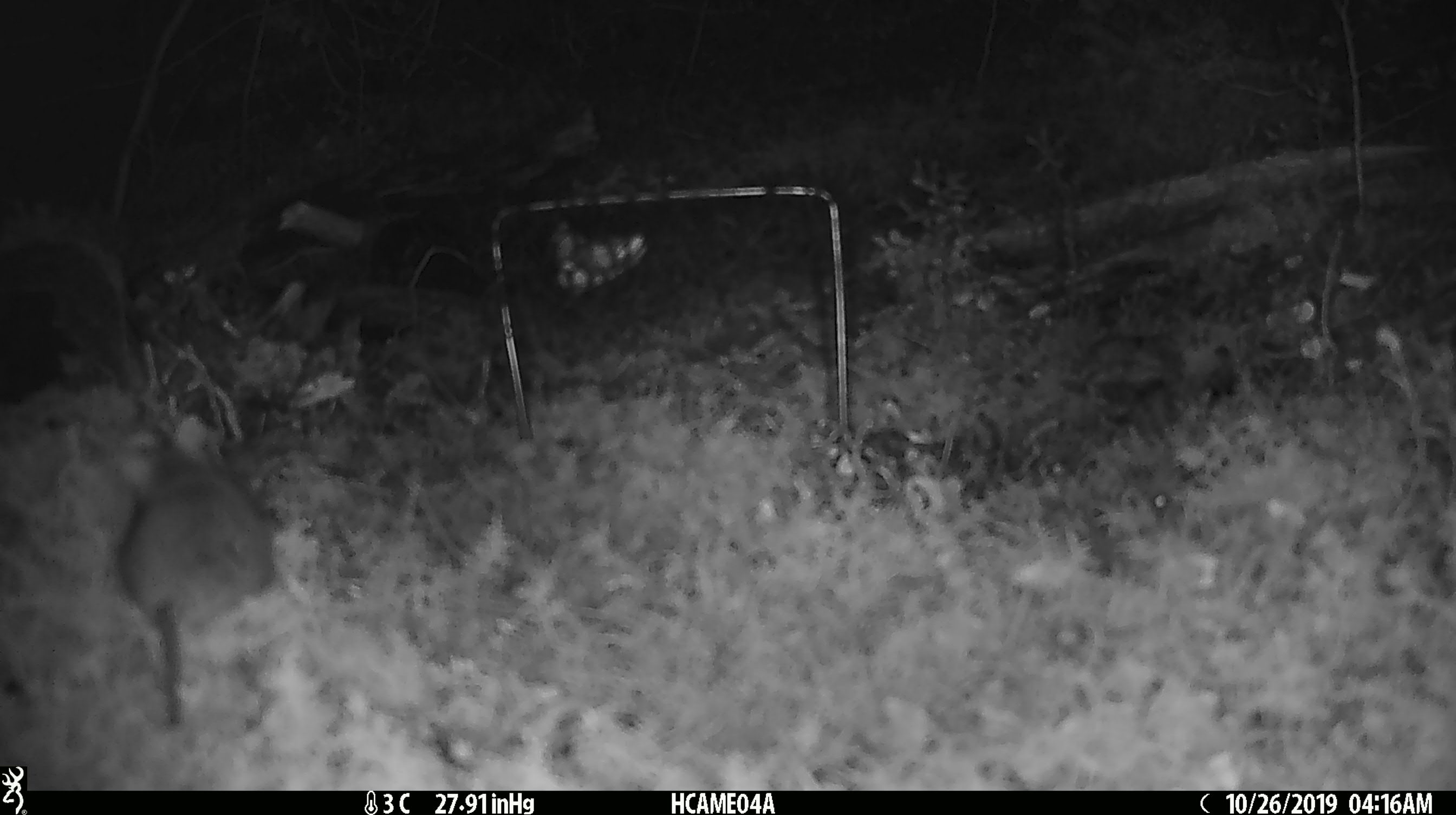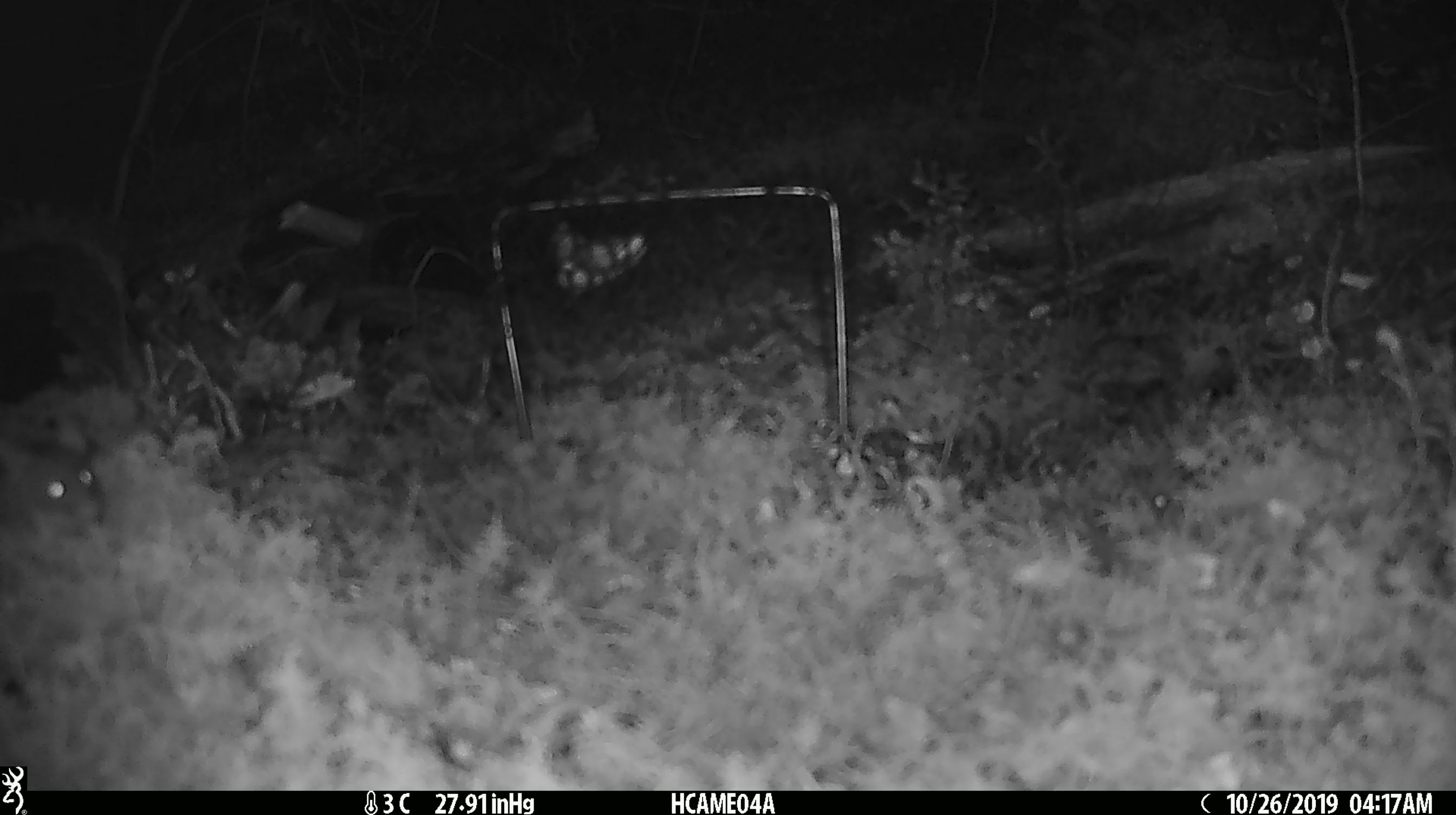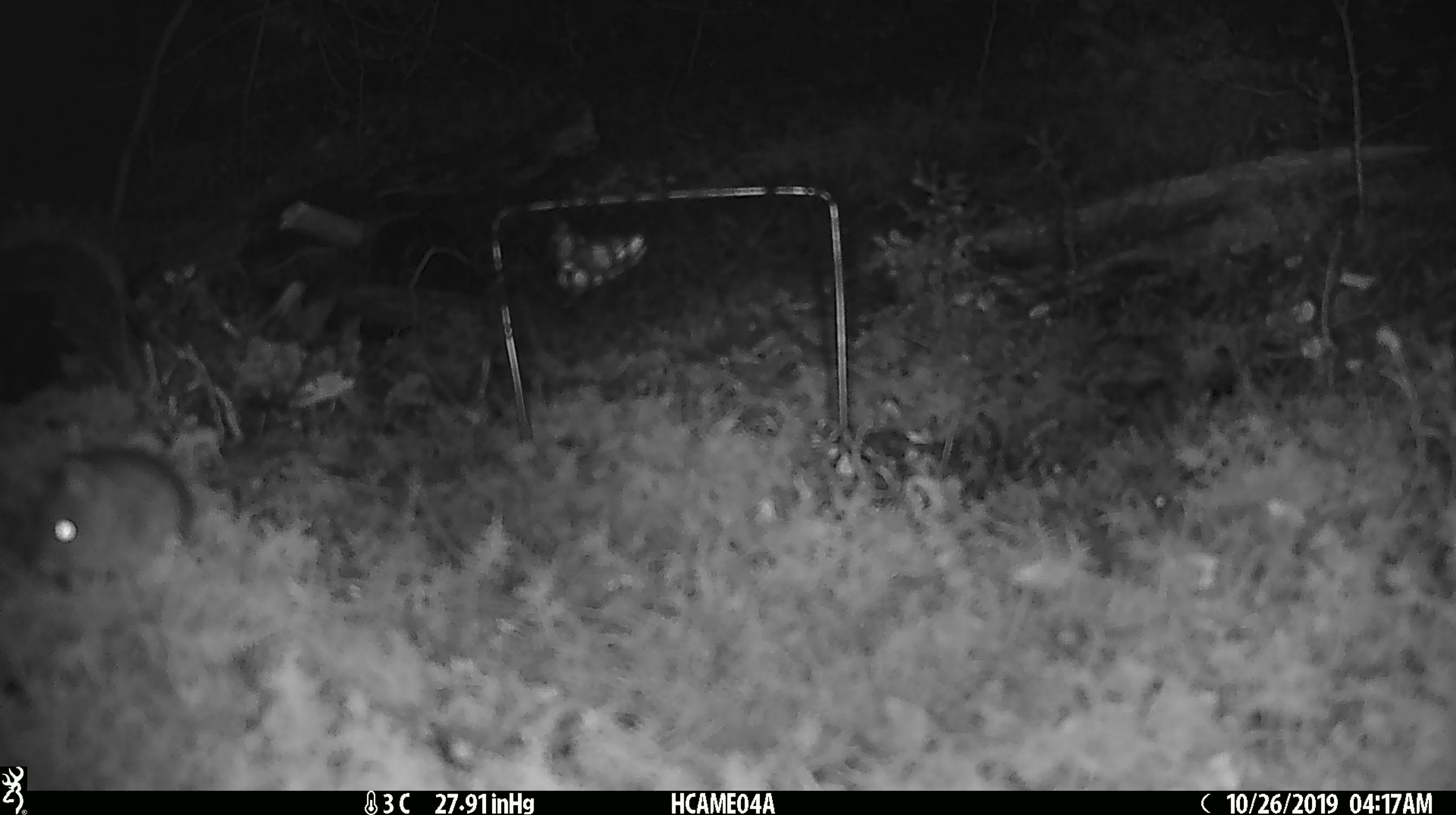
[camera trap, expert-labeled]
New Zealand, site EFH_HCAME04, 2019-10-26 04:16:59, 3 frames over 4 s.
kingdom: Animalia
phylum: Chordata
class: Mammalia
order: Rodentia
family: Muridae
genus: Mus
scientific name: Mus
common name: mouse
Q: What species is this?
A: Mouse (Mus).